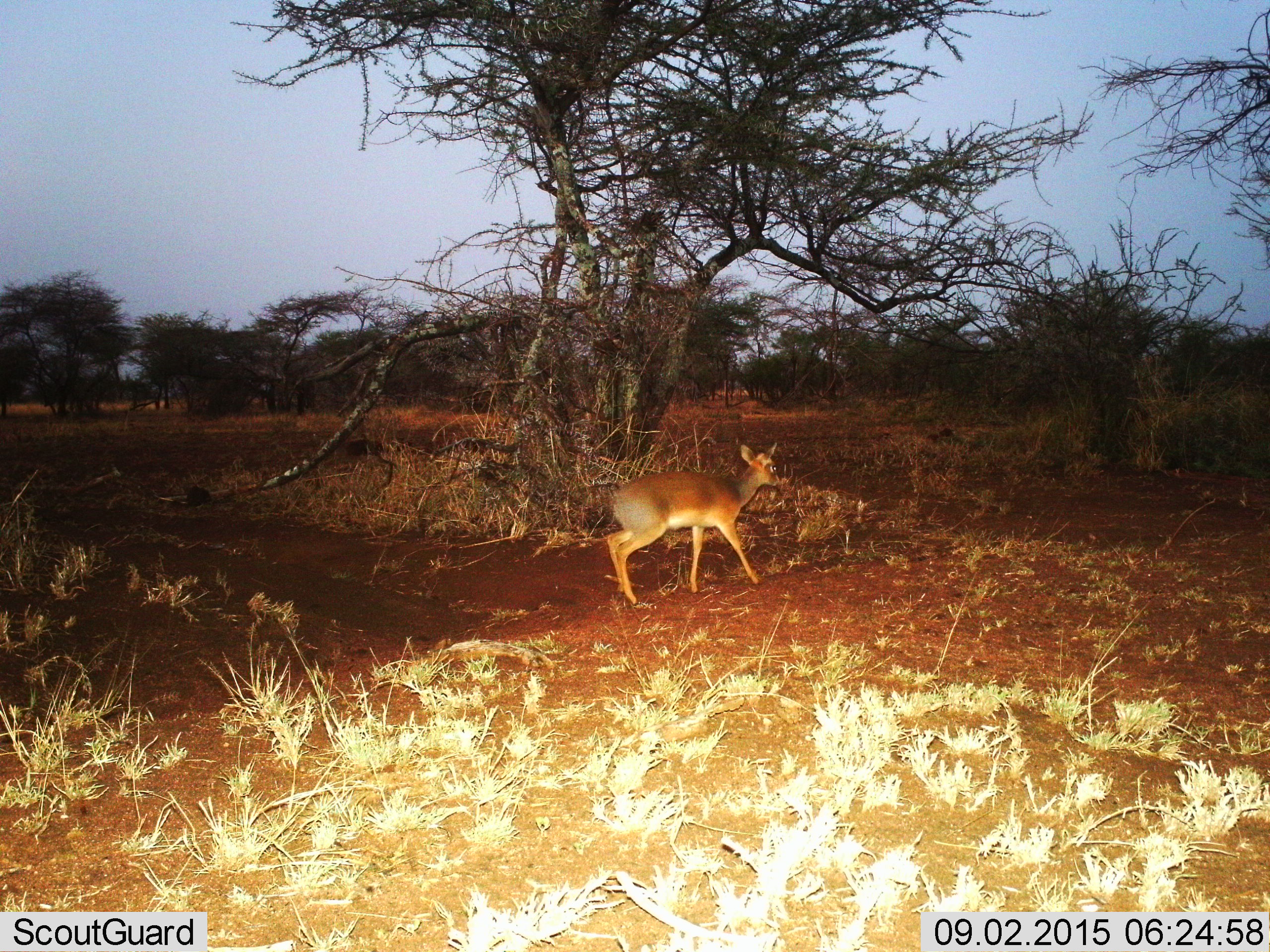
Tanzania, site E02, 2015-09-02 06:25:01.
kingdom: Animalia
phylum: Chordata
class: Mammalia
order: Artiodactyla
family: Bovidae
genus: Madoqua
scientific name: Madoqua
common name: dikdik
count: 1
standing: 9%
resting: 0%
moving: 91%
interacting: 0%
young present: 0%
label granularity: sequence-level